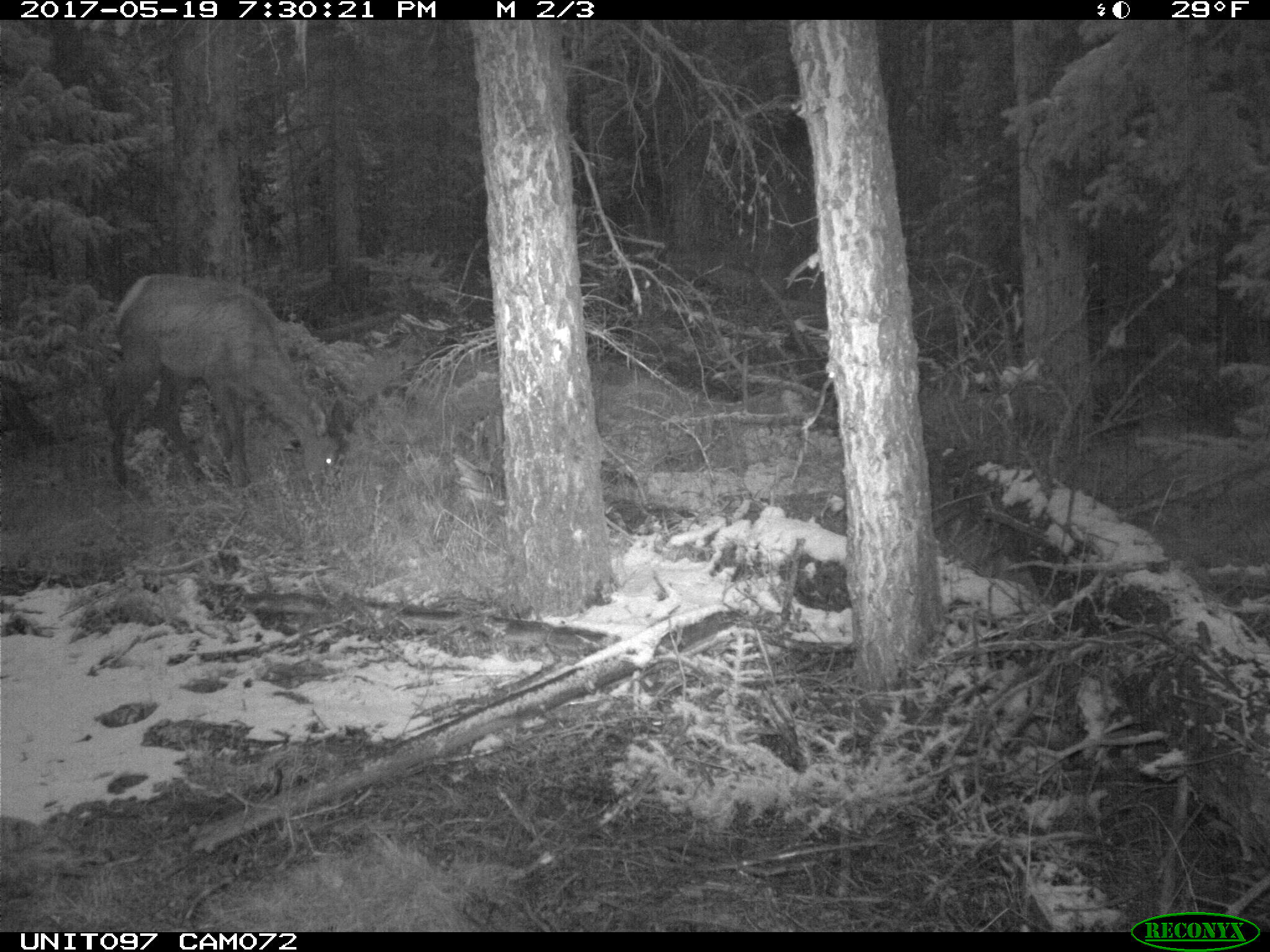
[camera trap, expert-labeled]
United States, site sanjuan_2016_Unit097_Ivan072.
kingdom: Animalia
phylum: Chordata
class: Mammalia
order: Artiodactyla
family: Cervidae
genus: Cervus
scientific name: Cervus elaphus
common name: red deer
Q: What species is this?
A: Cervus elaphus (red deer).